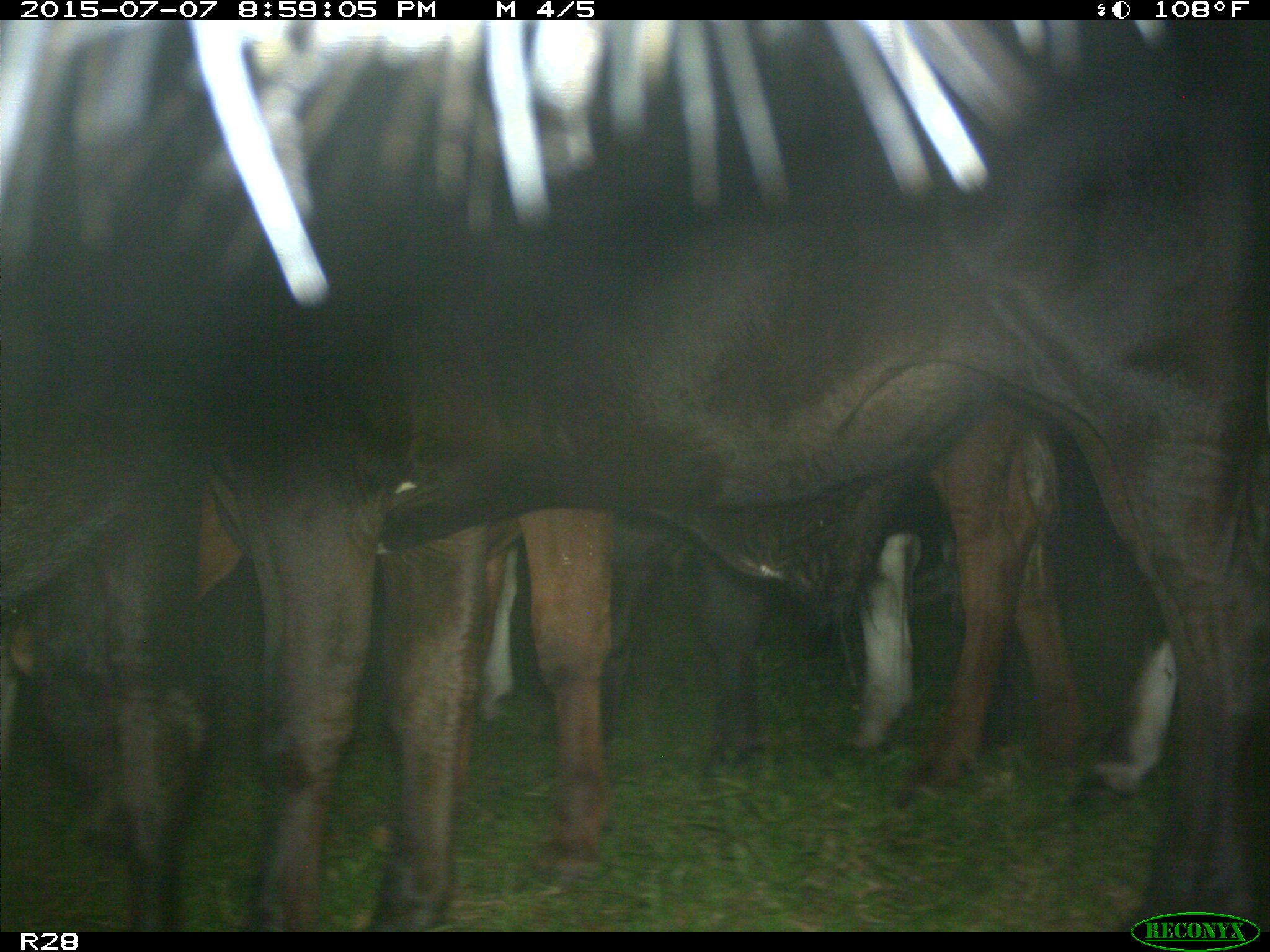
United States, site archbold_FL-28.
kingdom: Animalia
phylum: Chordata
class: Mammalia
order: Artiodactyla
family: Bovidae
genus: Bos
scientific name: Bos taurus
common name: domestic cow